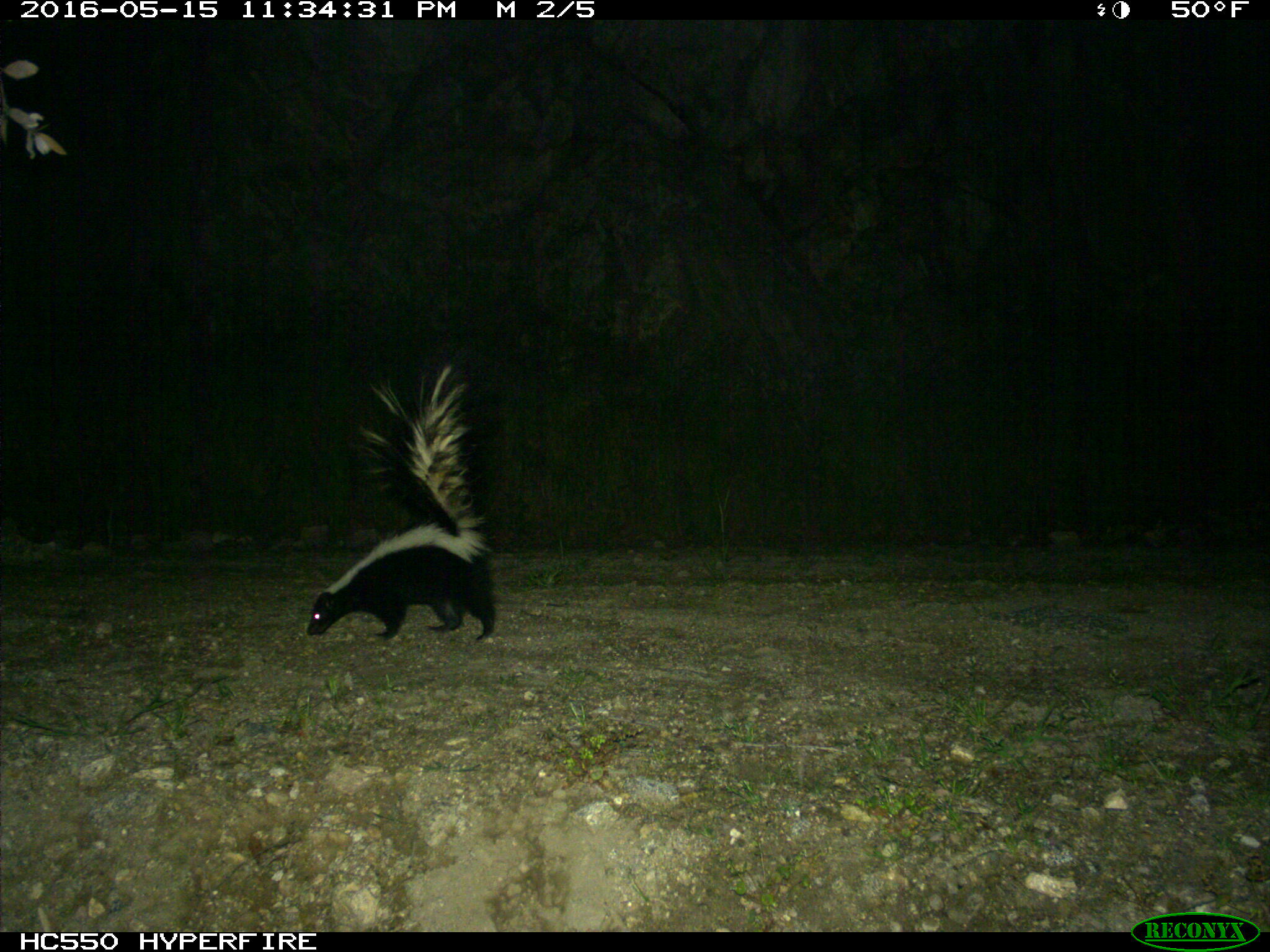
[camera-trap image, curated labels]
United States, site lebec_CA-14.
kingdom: Animalia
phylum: Chordata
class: Mammalia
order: Carnivora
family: Mephitidae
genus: Mephitis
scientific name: Mephitis mephitis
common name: striped skunk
Mephitis mephitis (striped skunk).